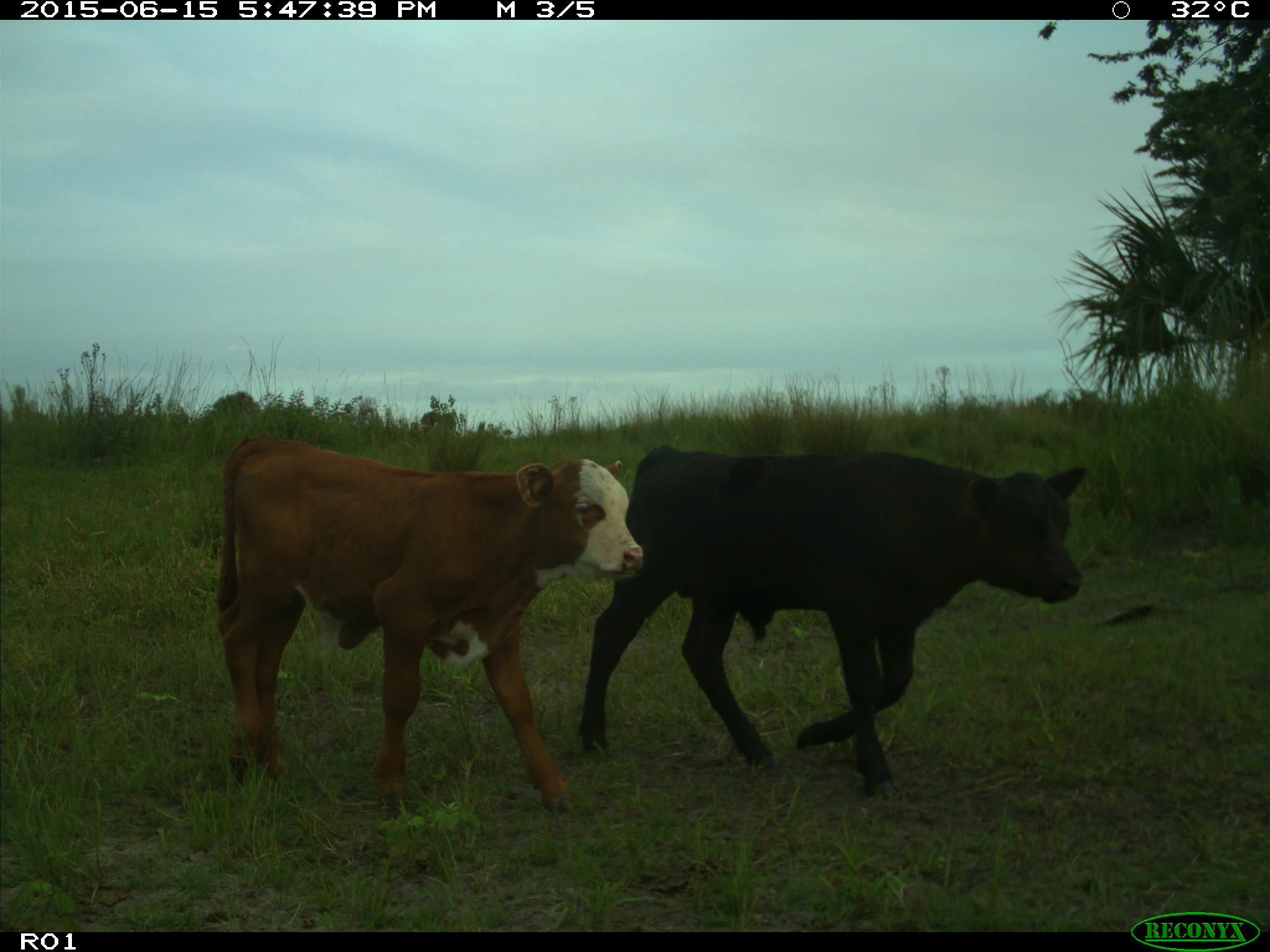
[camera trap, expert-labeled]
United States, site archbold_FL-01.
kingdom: Animalia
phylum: Chordata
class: Mammalia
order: Artiodactyla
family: Bovidae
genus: Bos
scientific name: Bos taurus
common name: domestic cow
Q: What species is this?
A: Bos taurus (domestic cow).